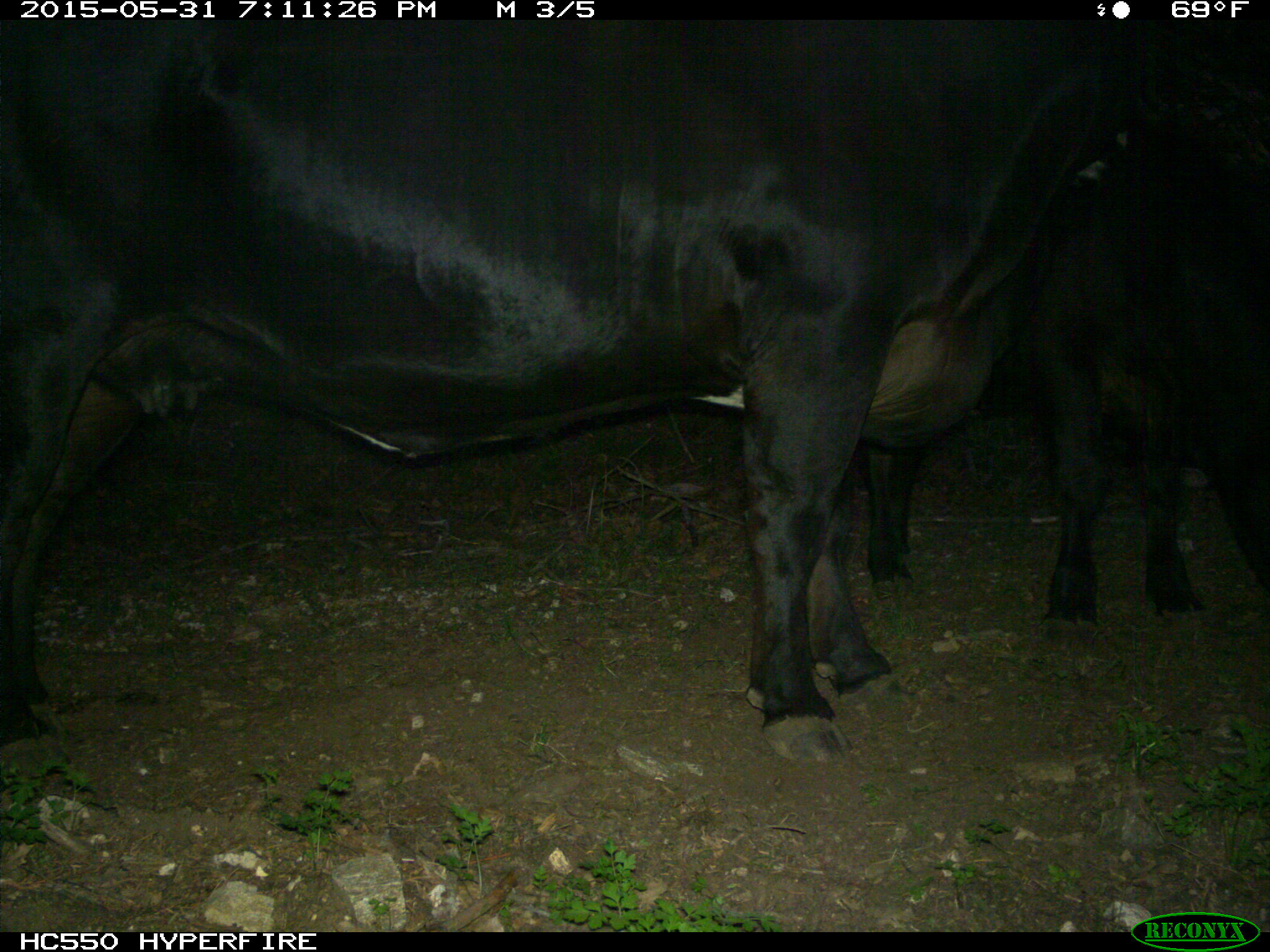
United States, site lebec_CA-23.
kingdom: Animalia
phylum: Chordata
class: Mammalia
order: Artiodactyla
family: Bovidae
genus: Bos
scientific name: Bos taurus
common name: domestic cow